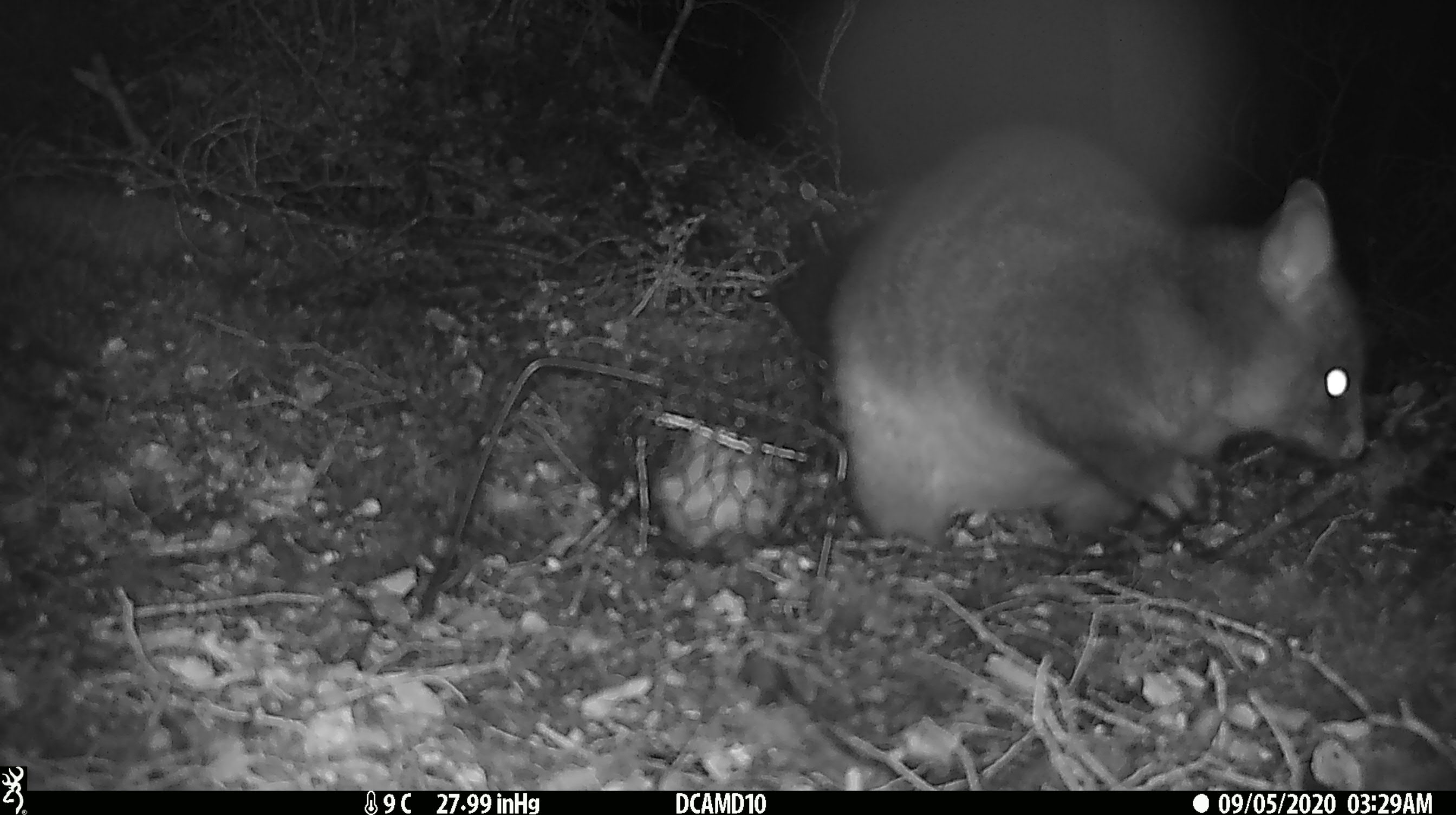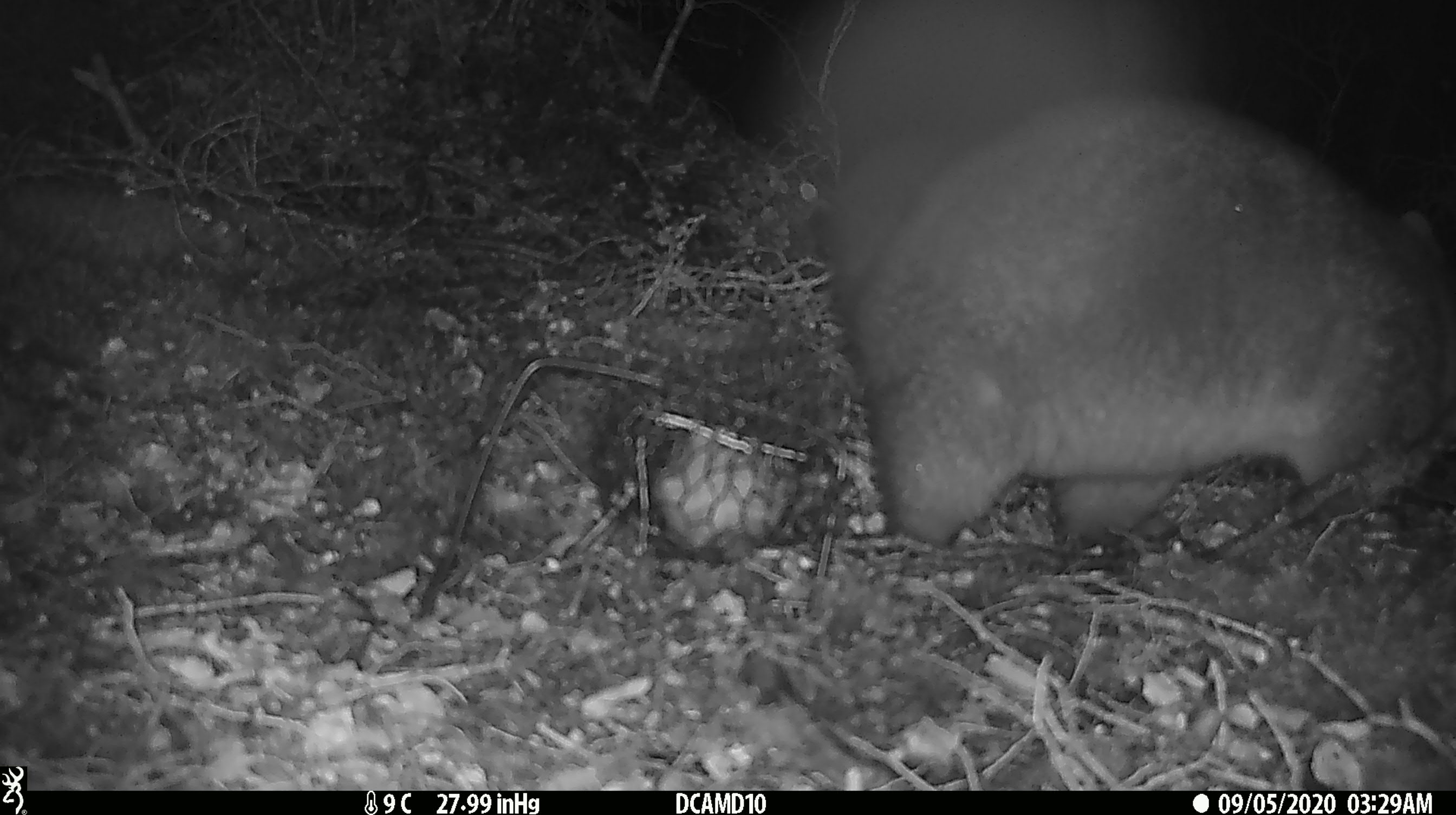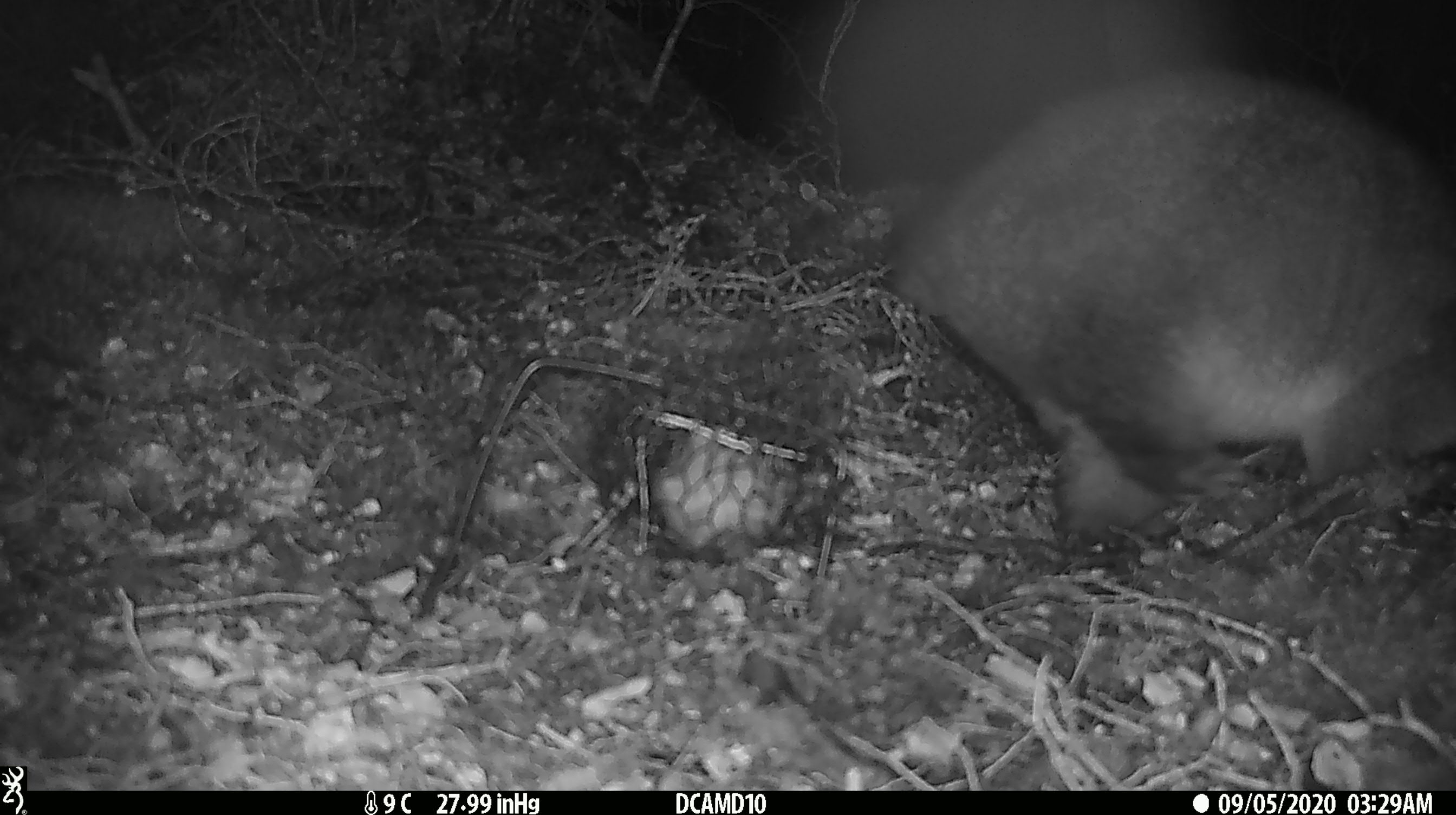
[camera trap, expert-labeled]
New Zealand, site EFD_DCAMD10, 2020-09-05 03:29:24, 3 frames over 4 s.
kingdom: Animalia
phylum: Chordata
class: Mammalia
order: Diprotodontia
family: Phalangeridae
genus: Trichosurus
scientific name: Trichosurus vulpecula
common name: common brushtail possum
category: possum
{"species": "possum (common brushtail possum) (Trichosurus vulpecula)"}